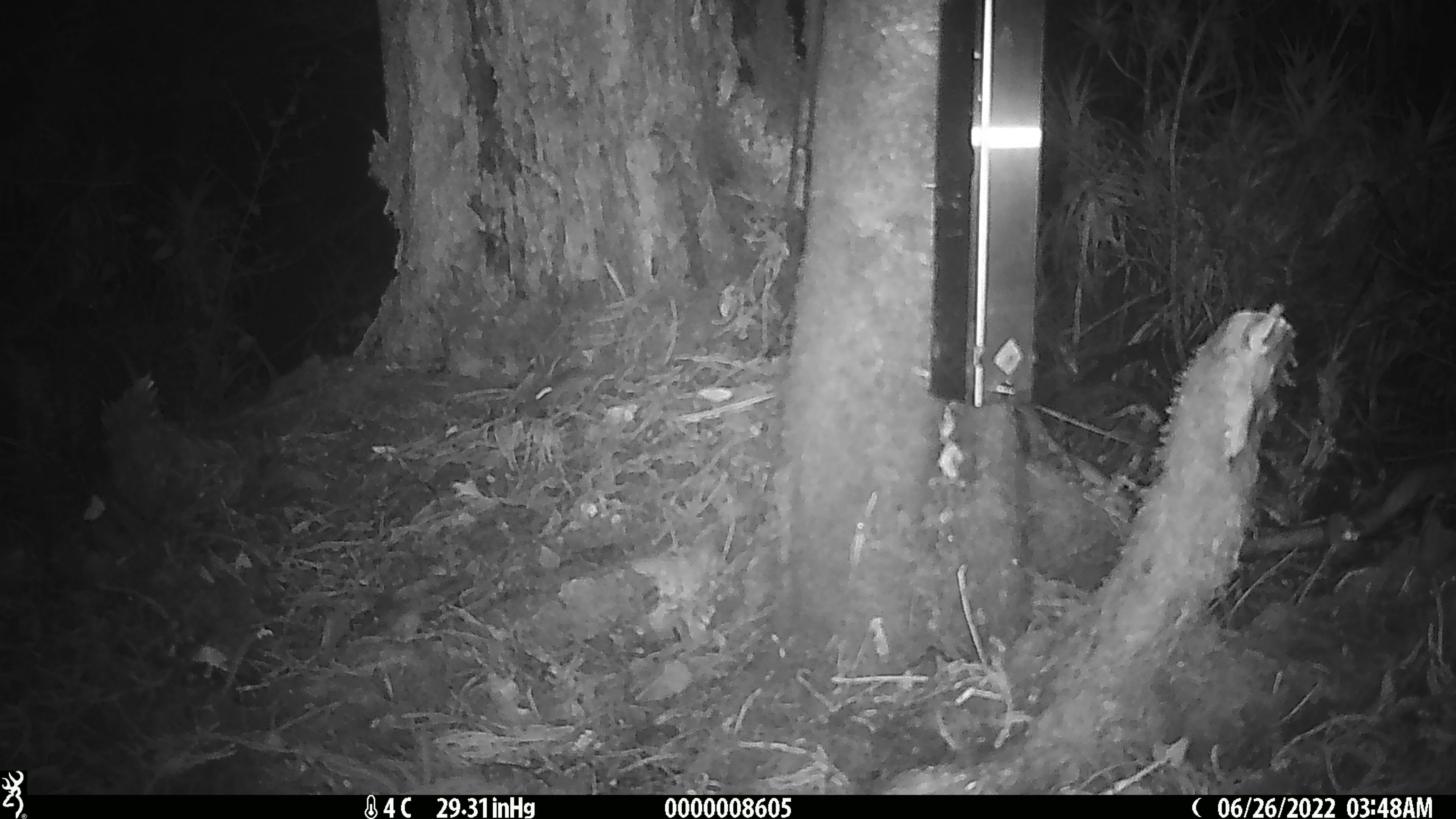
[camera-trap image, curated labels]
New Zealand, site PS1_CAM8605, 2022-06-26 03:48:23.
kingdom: Animalia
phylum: Chordata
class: Mammalia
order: Rodentia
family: Muridae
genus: Mus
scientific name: Mus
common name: mouse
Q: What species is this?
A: Mouse (Mus).